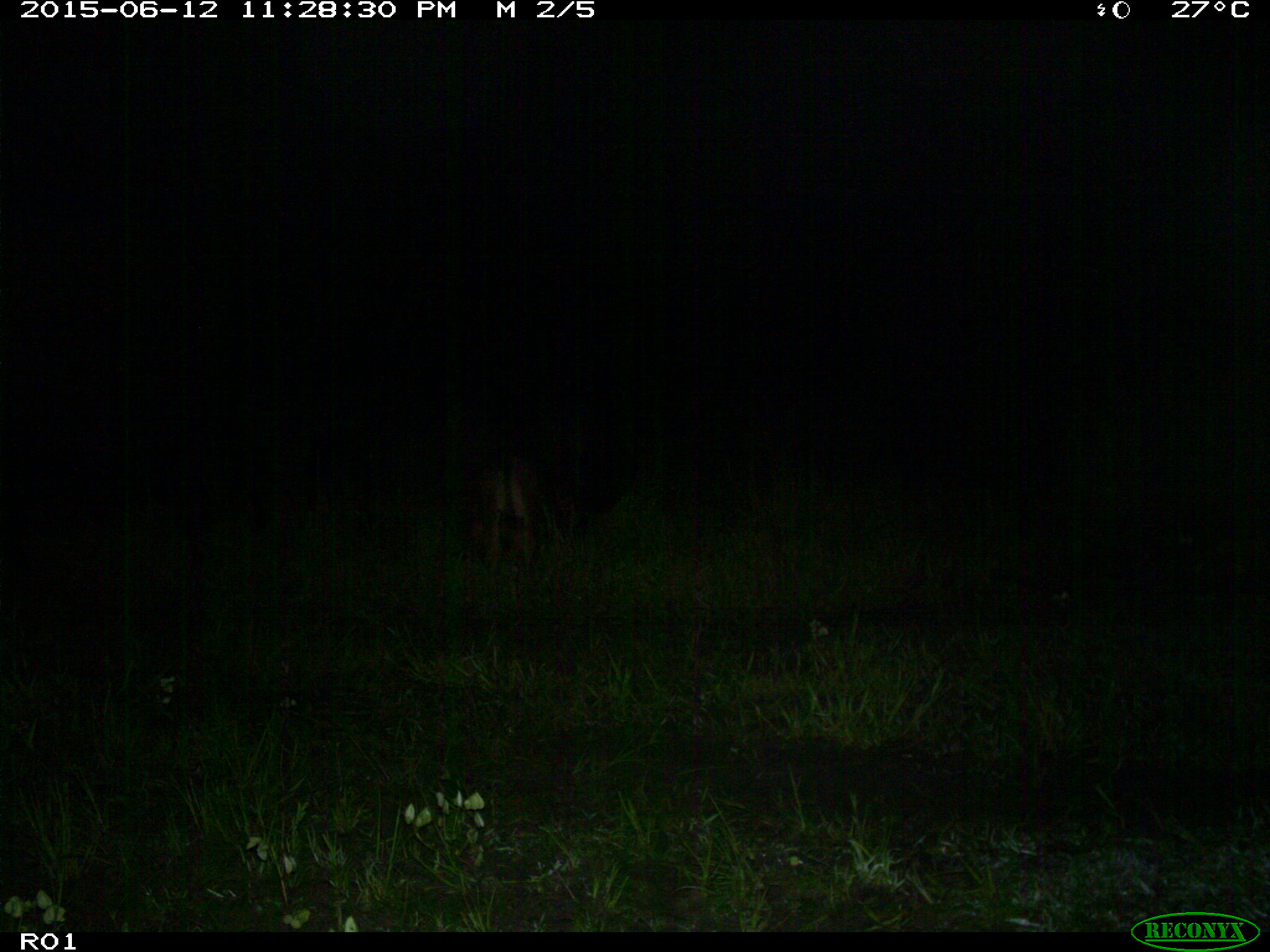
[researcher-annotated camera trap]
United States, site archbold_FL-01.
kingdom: Animalia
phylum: Chordata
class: Mammalia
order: Artiodactyla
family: Bovidae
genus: Bos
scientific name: Bos taurus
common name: domestic cow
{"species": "Bos taurus (domestic cow)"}